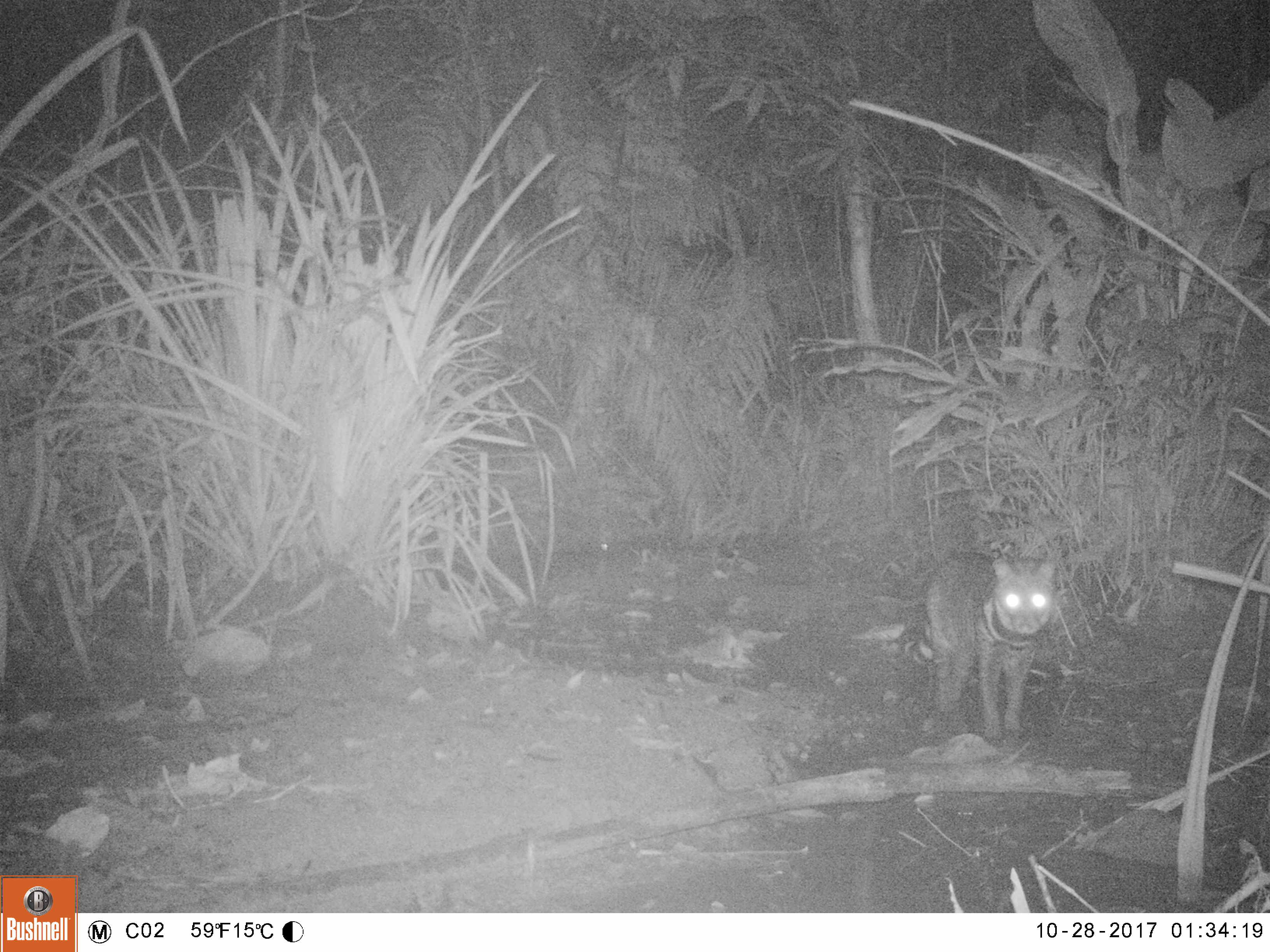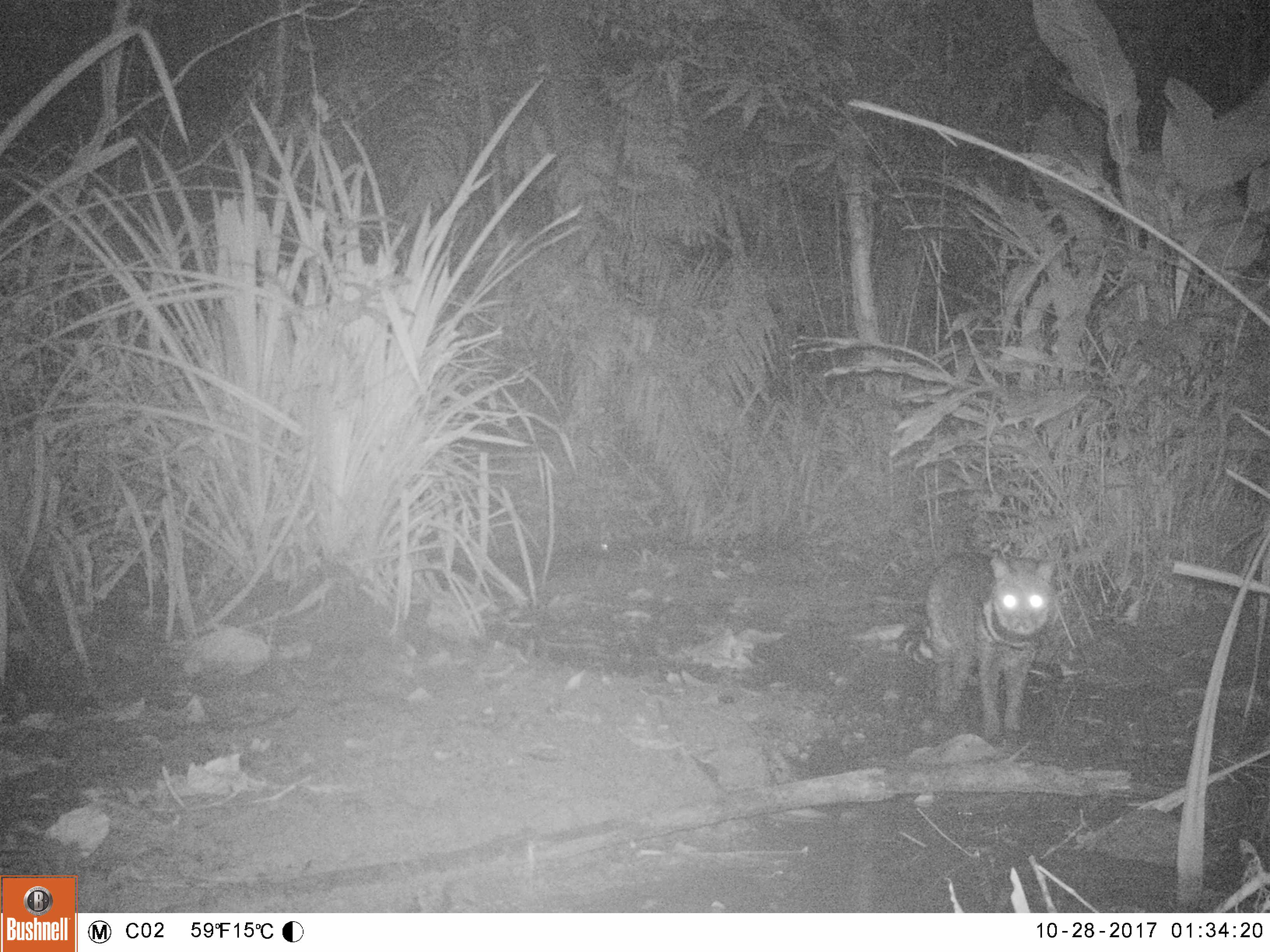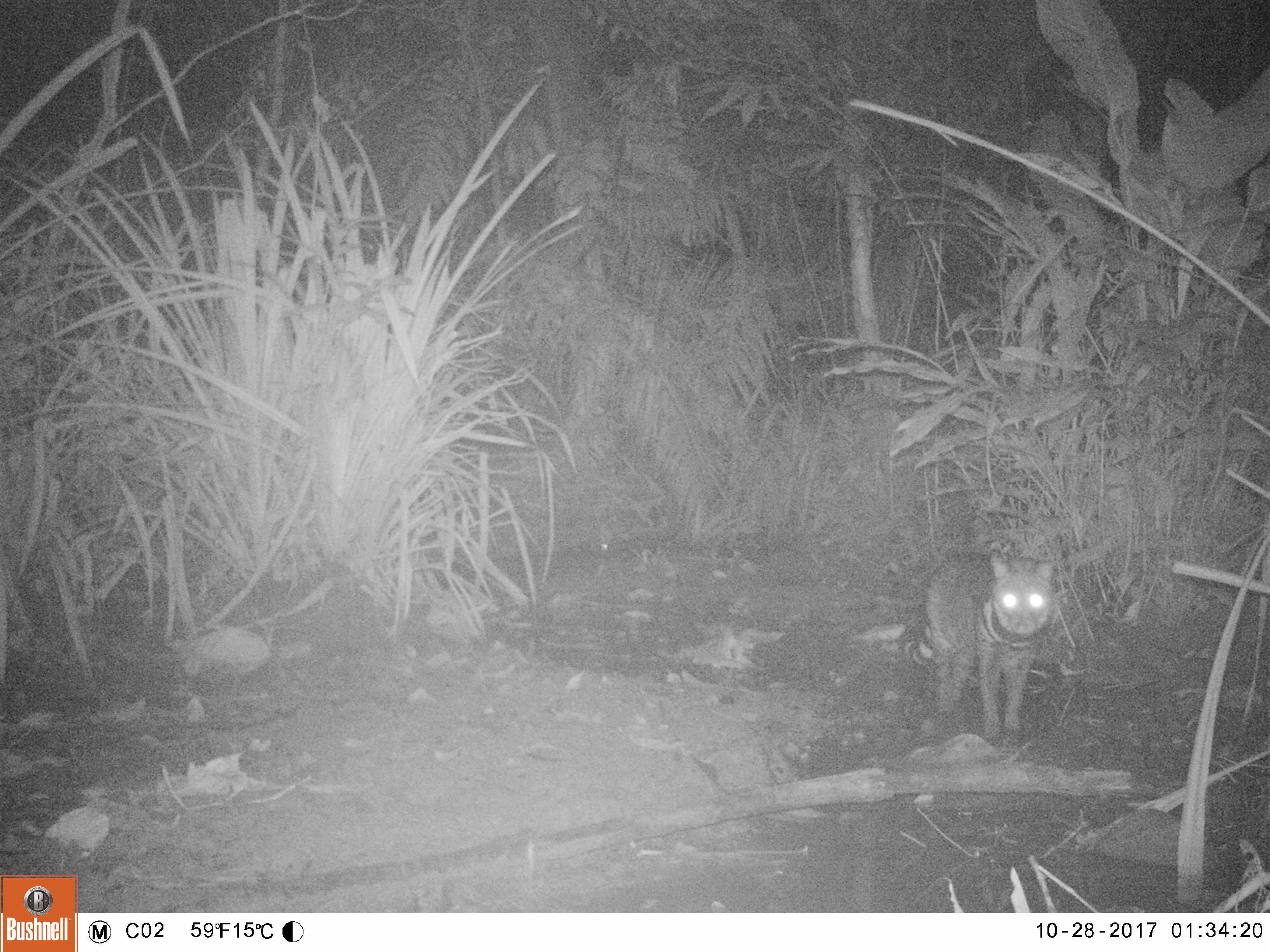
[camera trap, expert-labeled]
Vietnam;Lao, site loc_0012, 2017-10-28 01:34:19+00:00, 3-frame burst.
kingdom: Animalia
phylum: Chordata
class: Mammalia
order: Carnivora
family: Viverridae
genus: Viverra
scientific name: Viverra zibetha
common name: large indian civet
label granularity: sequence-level